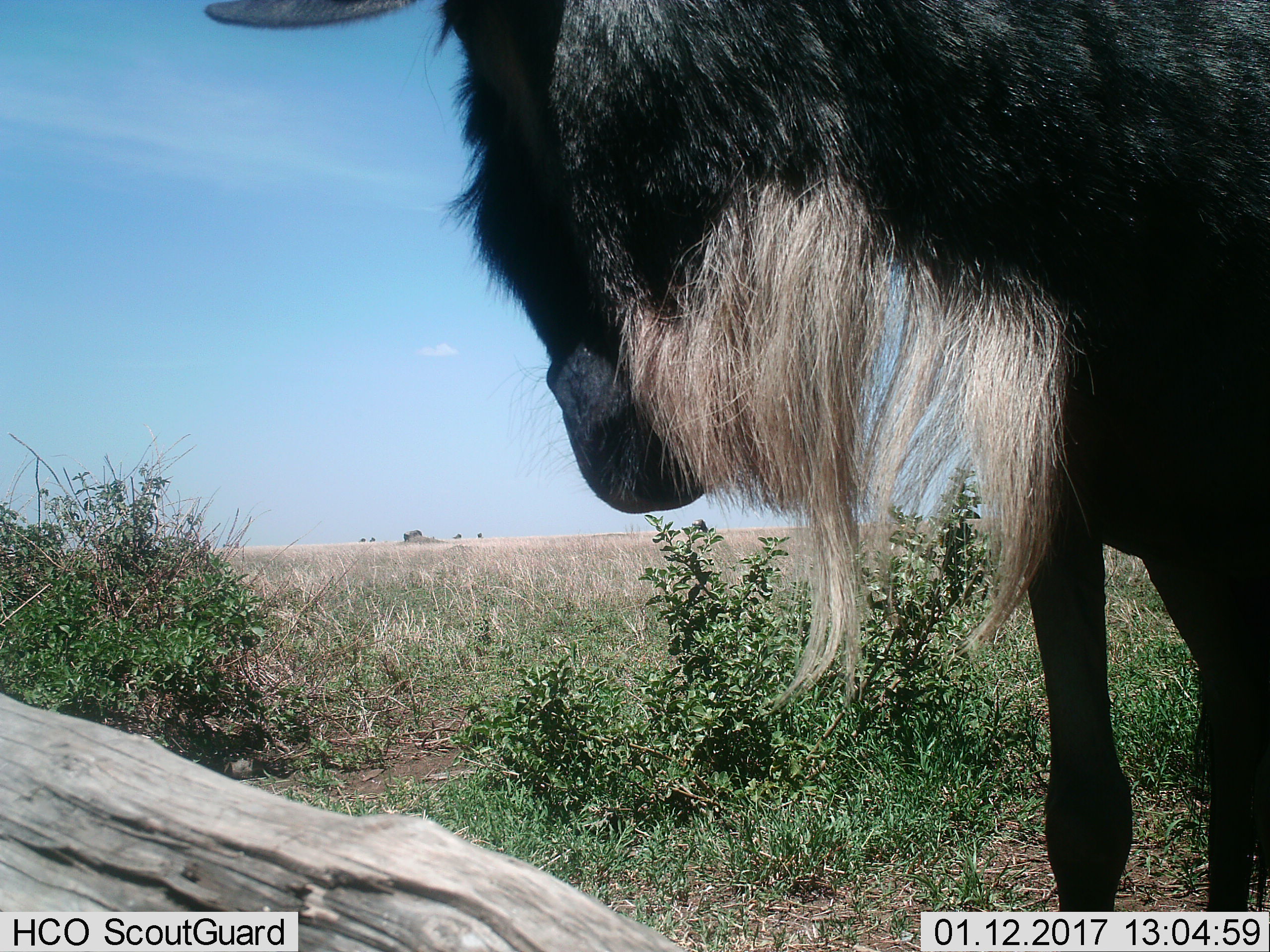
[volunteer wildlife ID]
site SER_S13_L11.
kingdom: Animalia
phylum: Chordata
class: Mammalia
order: Artiodactyla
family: Bovidae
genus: Connochaetes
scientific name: Connochaetes taurinus taurinus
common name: blue wildebeest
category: wildebeestblue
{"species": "wildebeestblue (blue wildebeest) (Connochaetes taurinus taurinus)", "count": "5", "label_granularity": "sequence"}